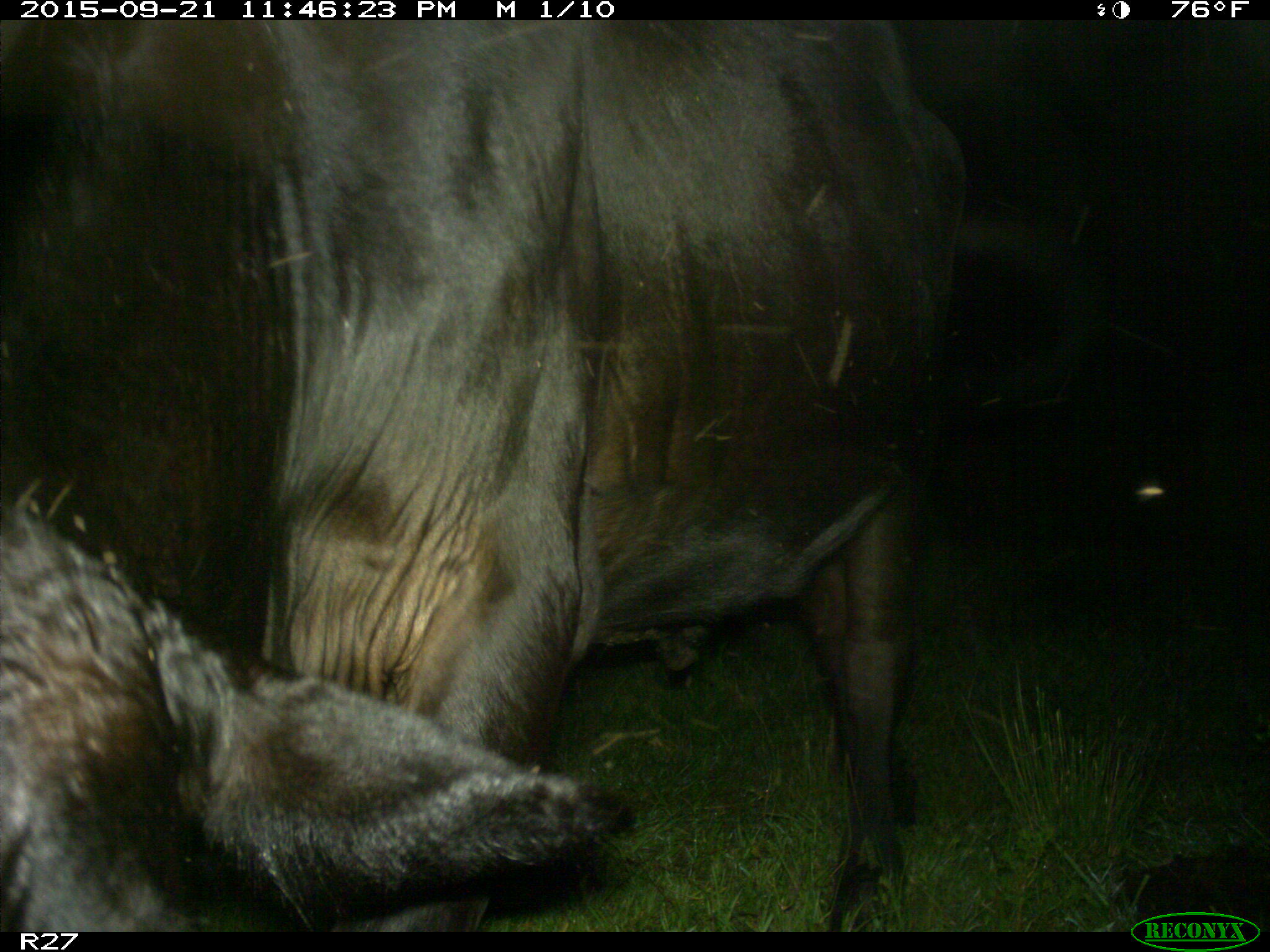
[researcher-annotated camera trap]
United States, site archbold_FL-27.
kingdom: Animalia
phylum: Chordata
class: Mammalia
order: Artiodactyla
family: Bovidae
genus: Bos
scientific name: Bos taurus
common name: domestic cow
Bos taurus (domestic cow).